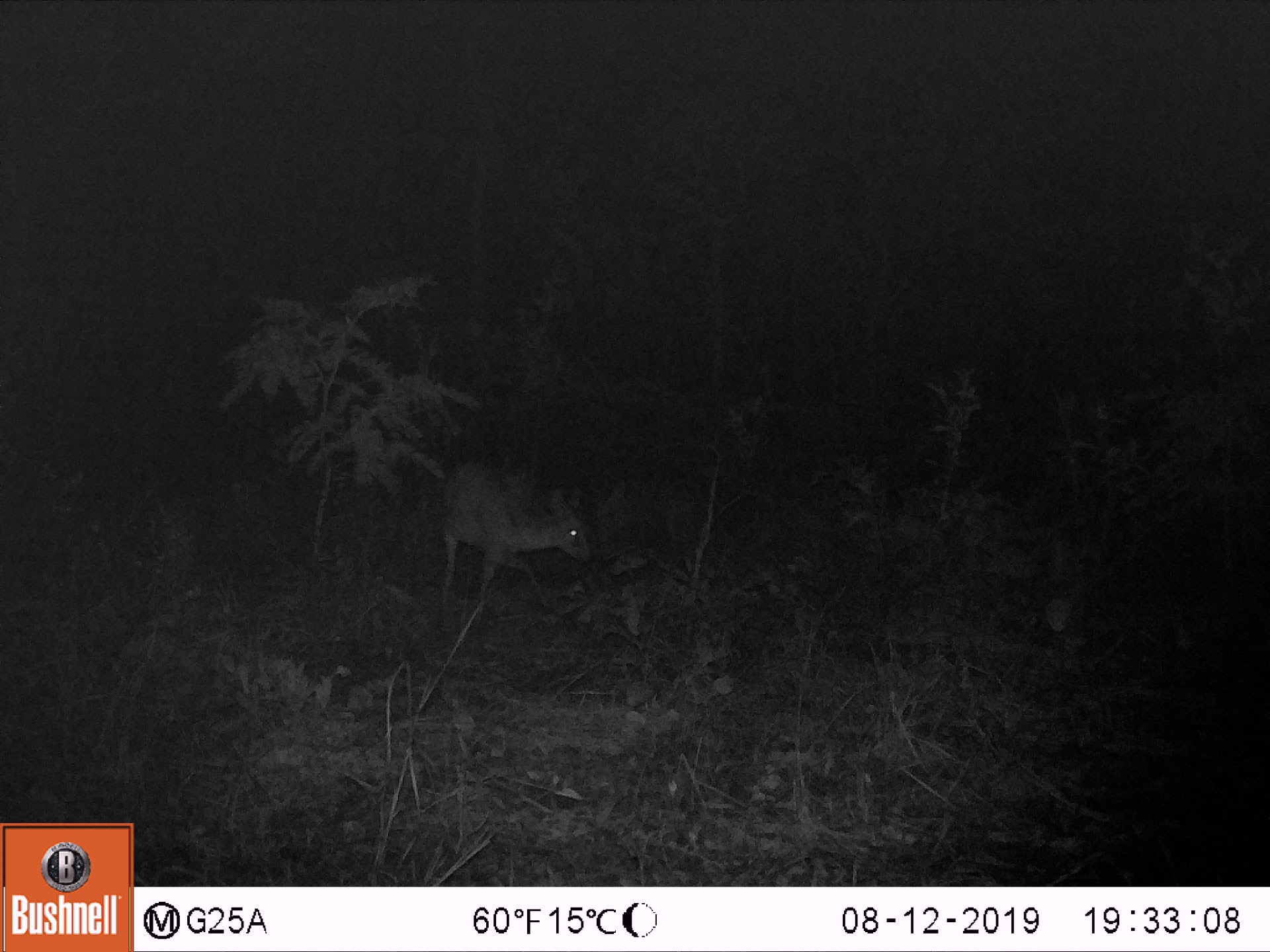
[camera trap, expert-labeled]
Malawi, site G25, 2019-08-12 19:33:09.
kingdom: Animalia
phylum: Chordata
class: Mammalia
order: Artiodactyla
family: Bovidae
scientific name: Antilopinae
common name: small antelope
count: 1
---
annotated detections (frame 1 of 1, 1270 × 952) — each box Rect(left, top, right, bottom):
small antelope: Rect(437, 452, 597, 628)